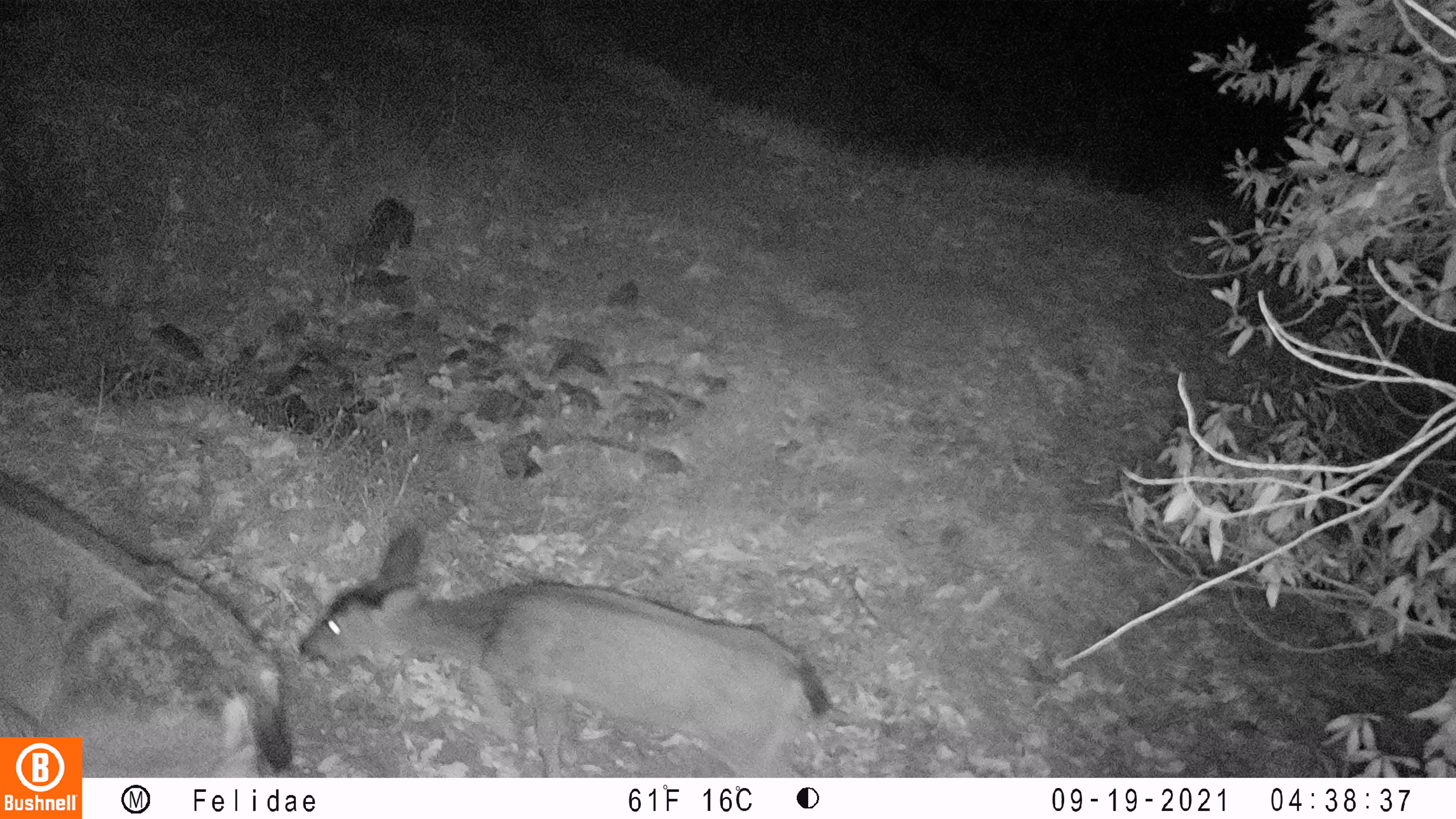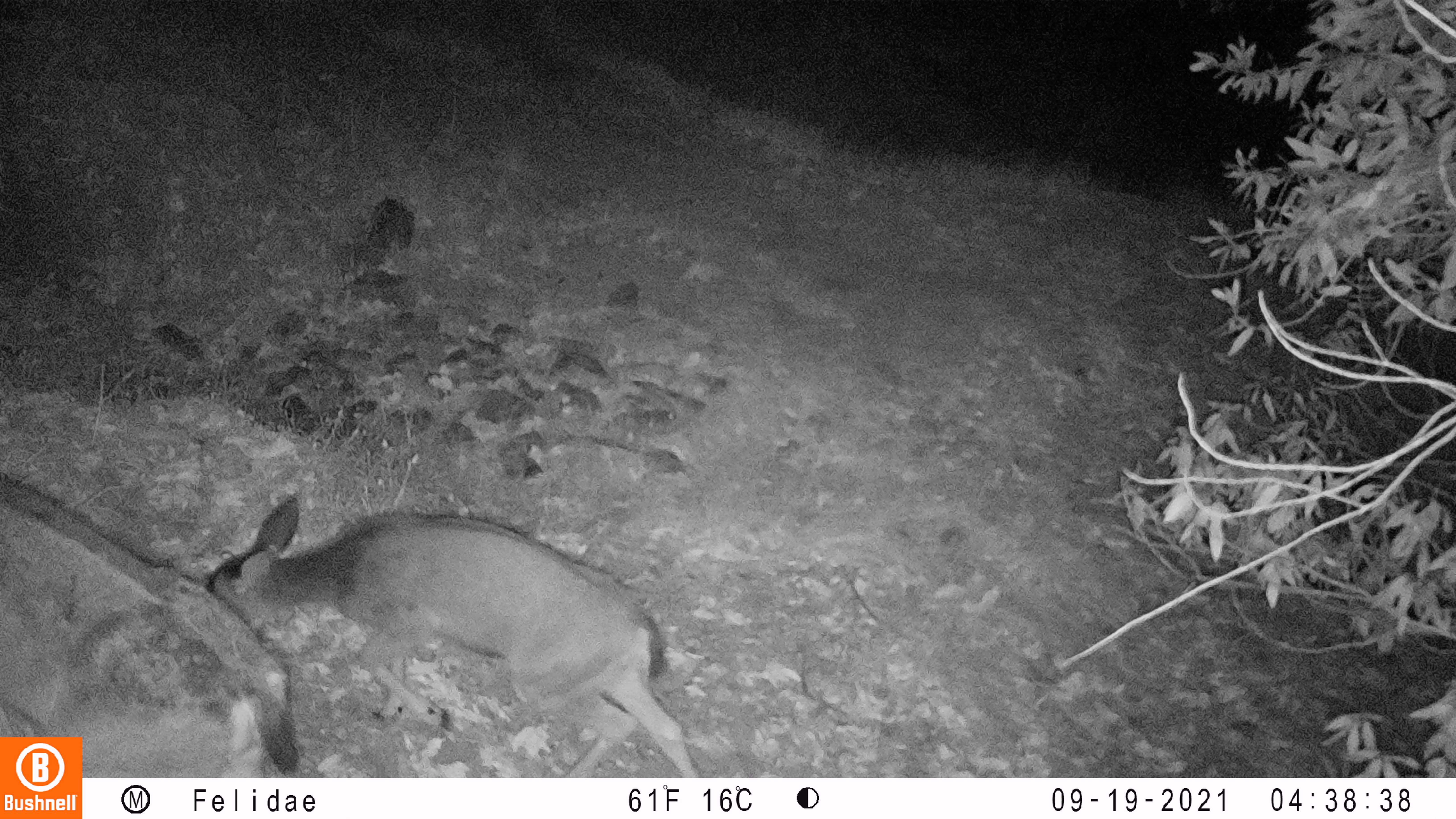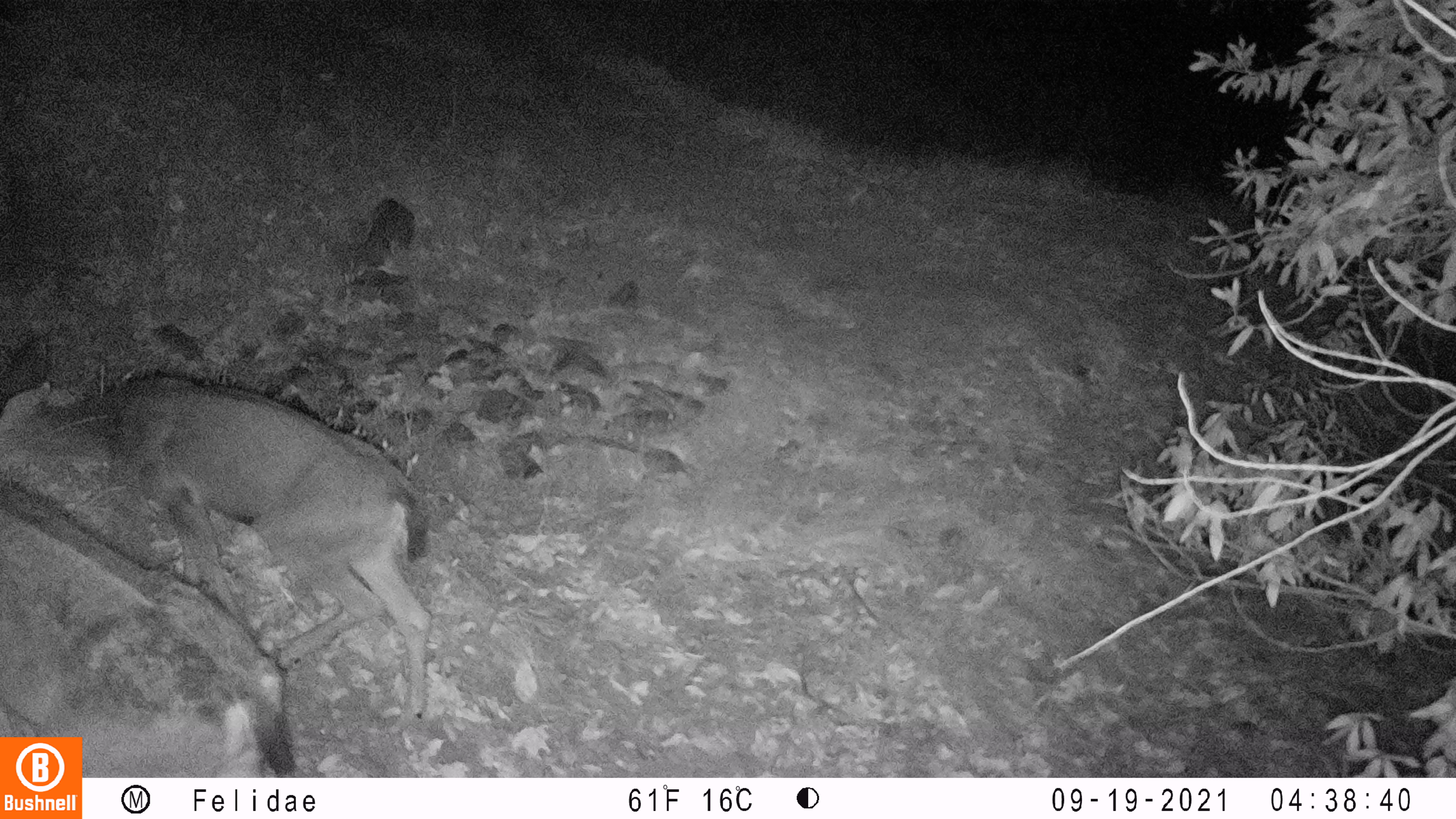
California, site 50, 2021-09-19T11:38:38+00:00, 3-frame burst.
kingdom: Animalia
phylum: Chordata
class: Mammalia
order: Artiodactyla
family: Cervidae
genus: Odocoileus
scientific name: Odocoileus hemionus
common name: mule deer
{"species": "mule deer (Odocoileus hemionus)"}